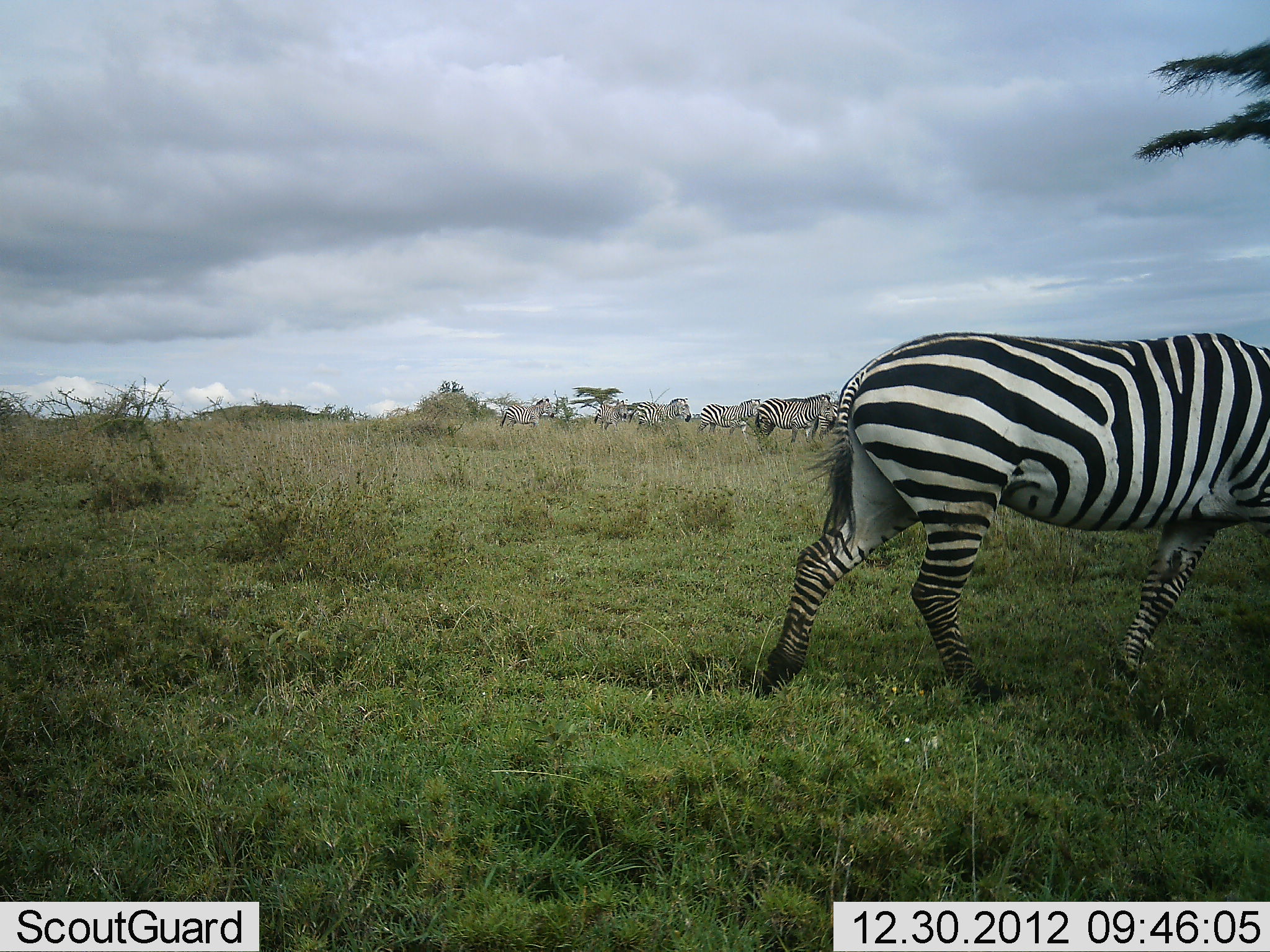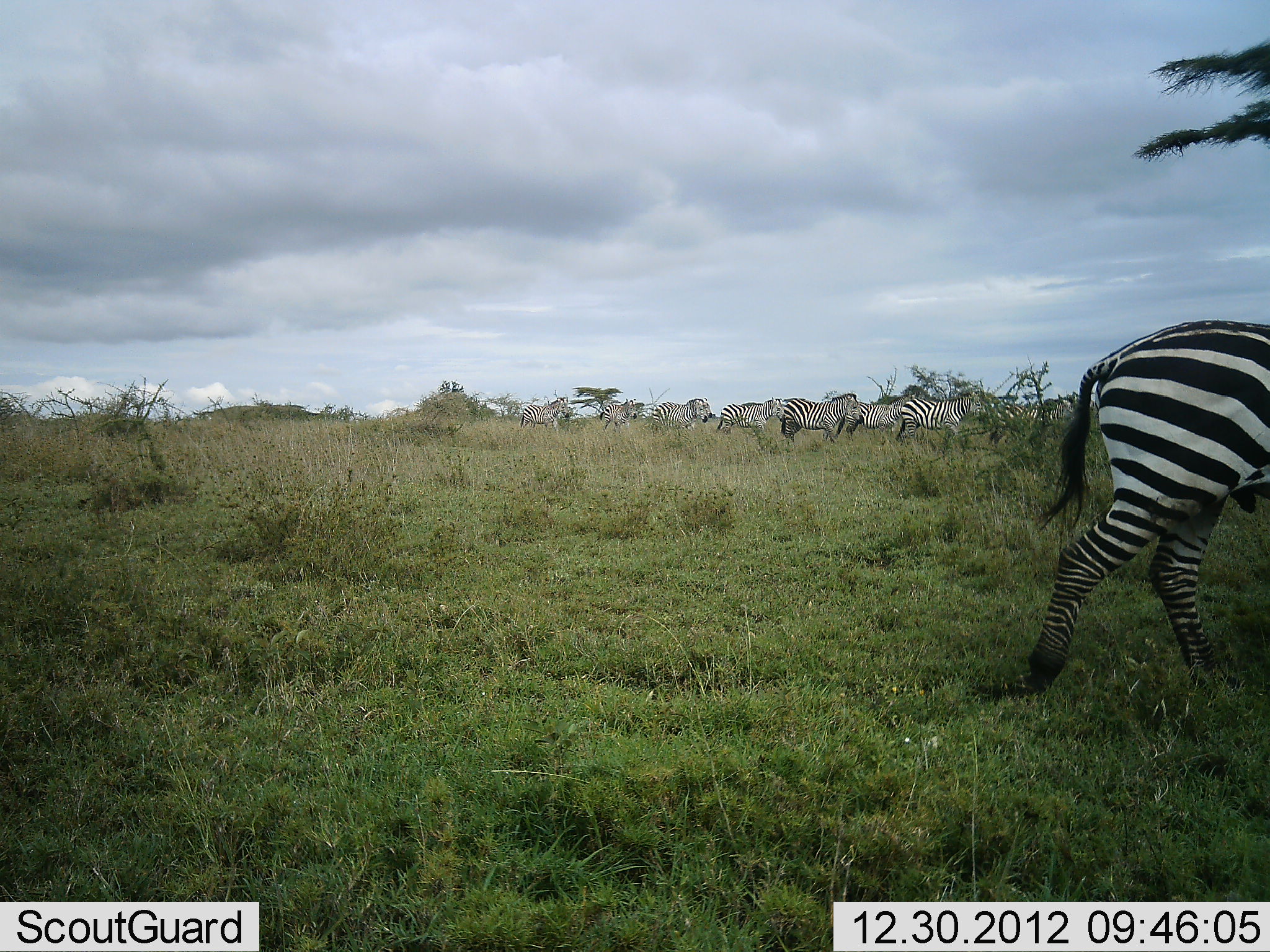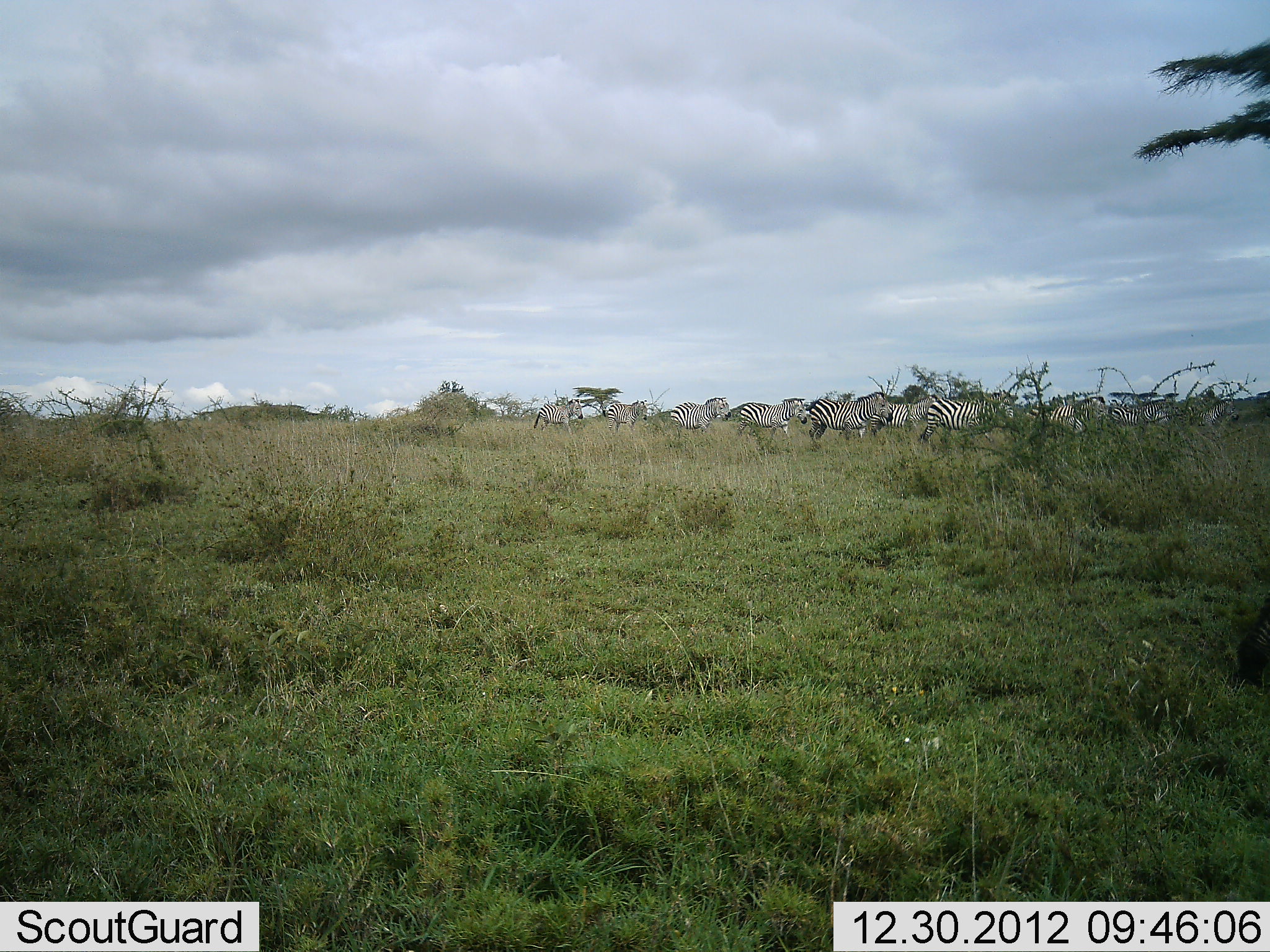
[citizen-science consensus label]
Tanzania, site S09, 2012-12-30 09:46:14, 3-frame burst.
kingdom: Animalia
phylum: Chordata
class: Mammalia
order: Perissodactyla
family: Equidae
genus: Equus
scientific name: Equus quagga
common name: plains zebra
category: zebra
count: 11-50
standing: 12%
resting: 0%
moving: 100%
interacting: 0%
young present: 0%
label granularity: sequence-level